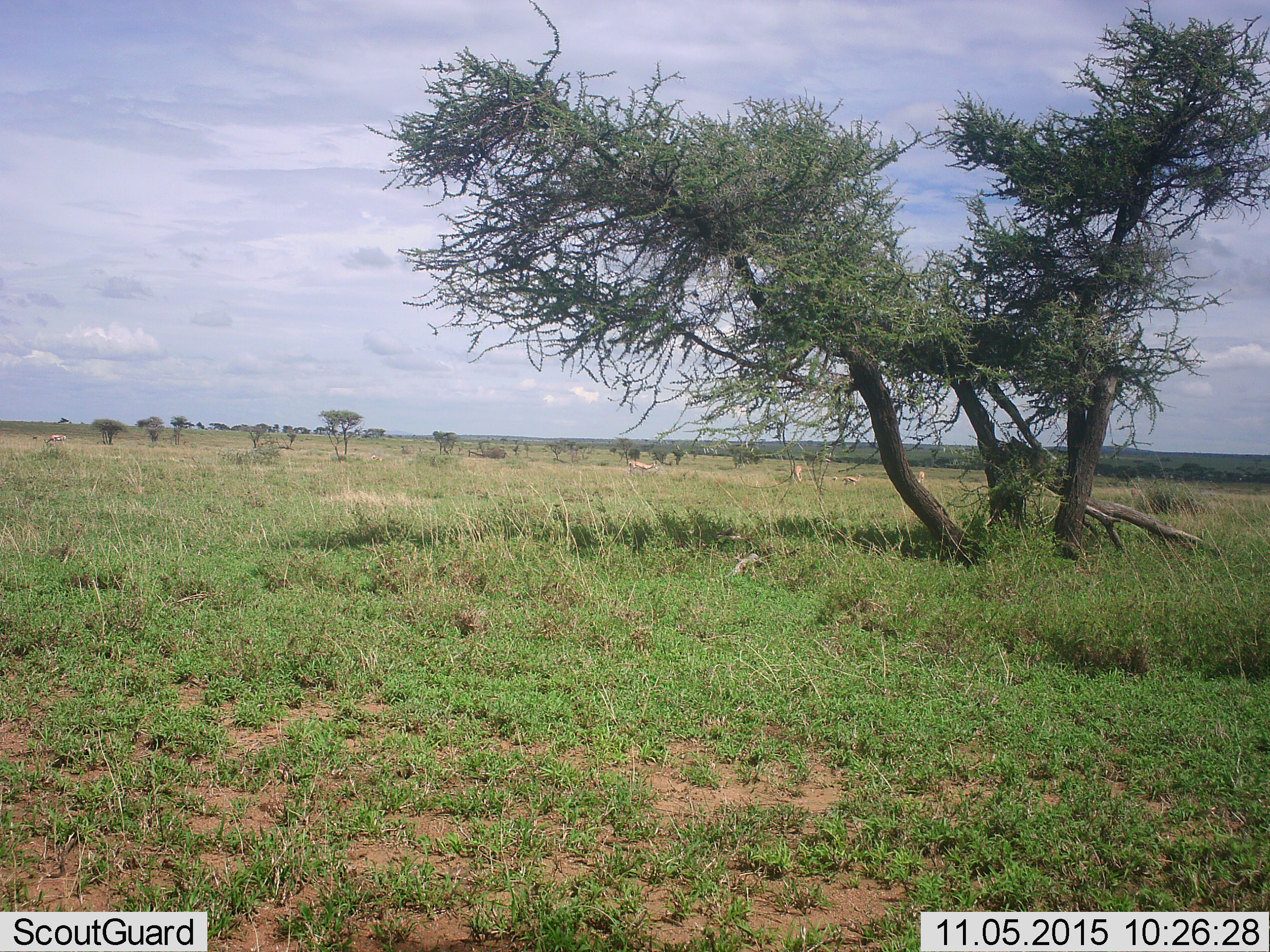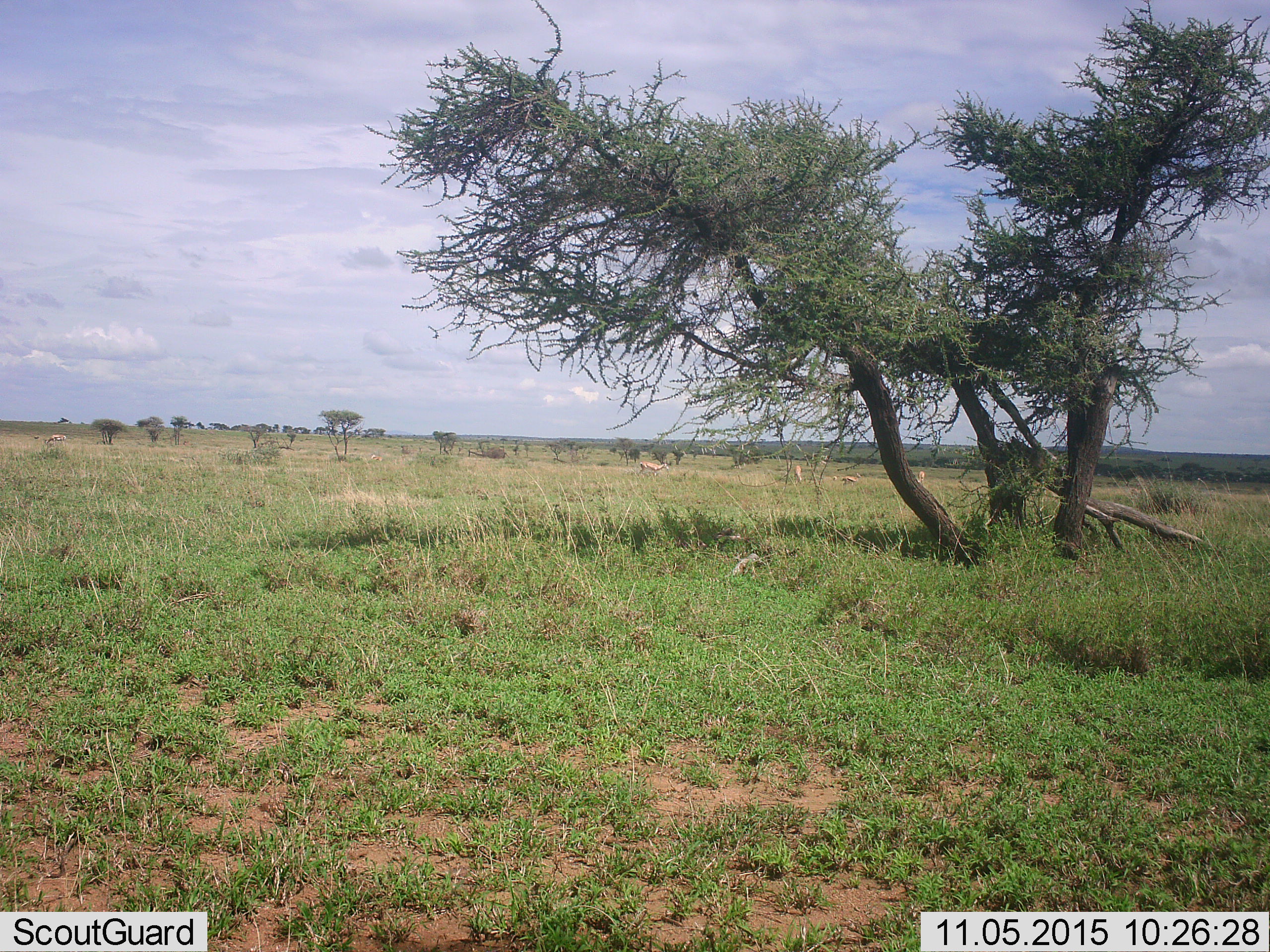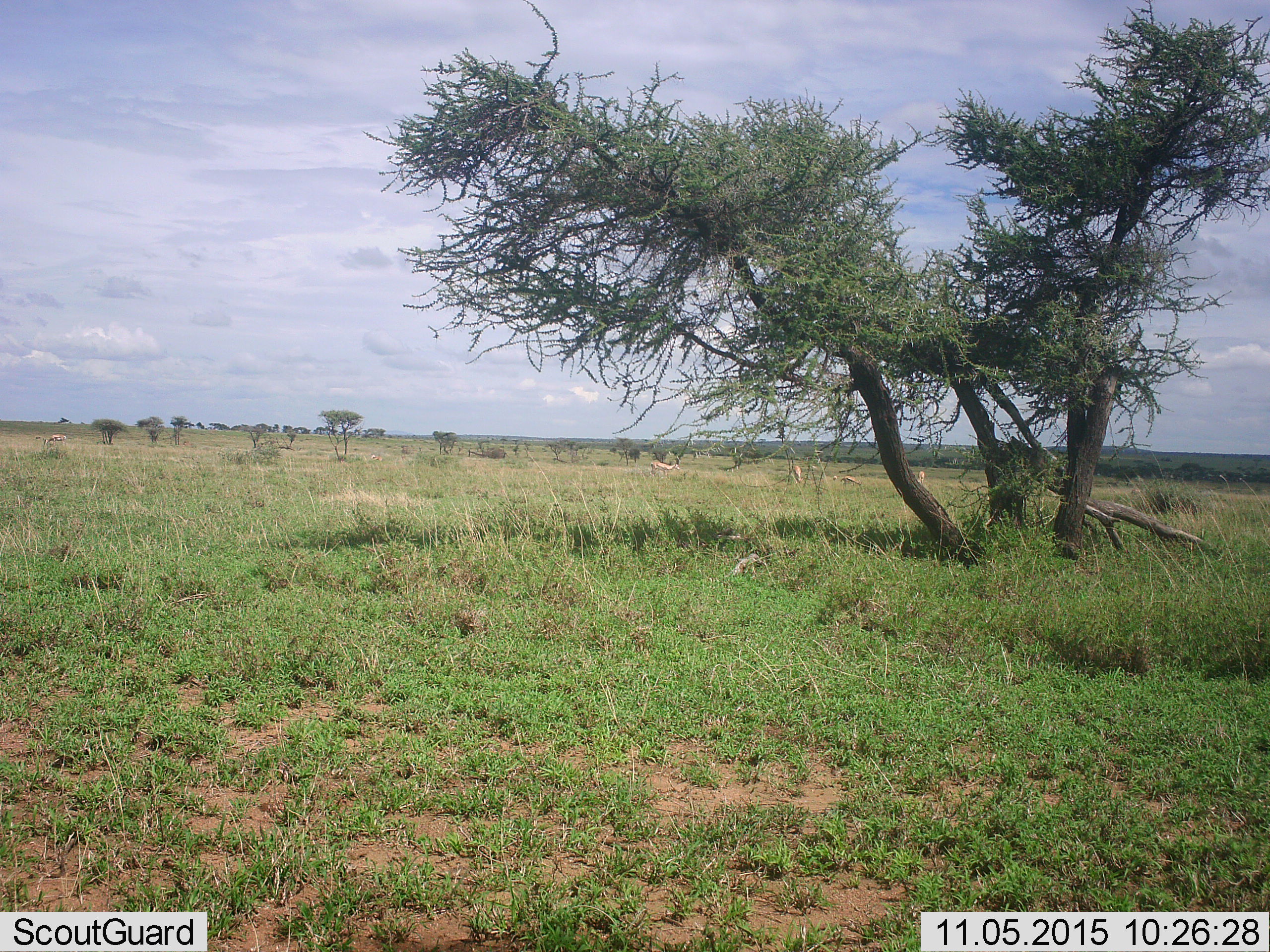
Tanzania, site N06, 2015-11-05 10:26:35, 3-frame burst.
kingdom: Animalia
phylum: Chordata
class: Mammalia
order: Artiodactyla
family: Bovidae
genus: Eudorcas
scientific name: Eudorcas thomsonii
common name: thomson's gazelle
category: gazellethomsons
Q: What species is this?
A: Gazellethomsons (thomson's gazelle) (Eudorcas thomsonii).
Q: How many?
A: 5.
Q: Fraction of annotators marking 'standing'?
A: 50%.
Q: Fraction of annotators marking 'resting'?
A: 0%.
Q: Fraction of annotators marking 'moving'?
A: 50%.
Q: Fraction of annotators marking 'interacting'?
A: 0%.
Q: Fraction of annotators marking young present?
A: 0%.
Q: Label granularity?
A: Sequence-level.